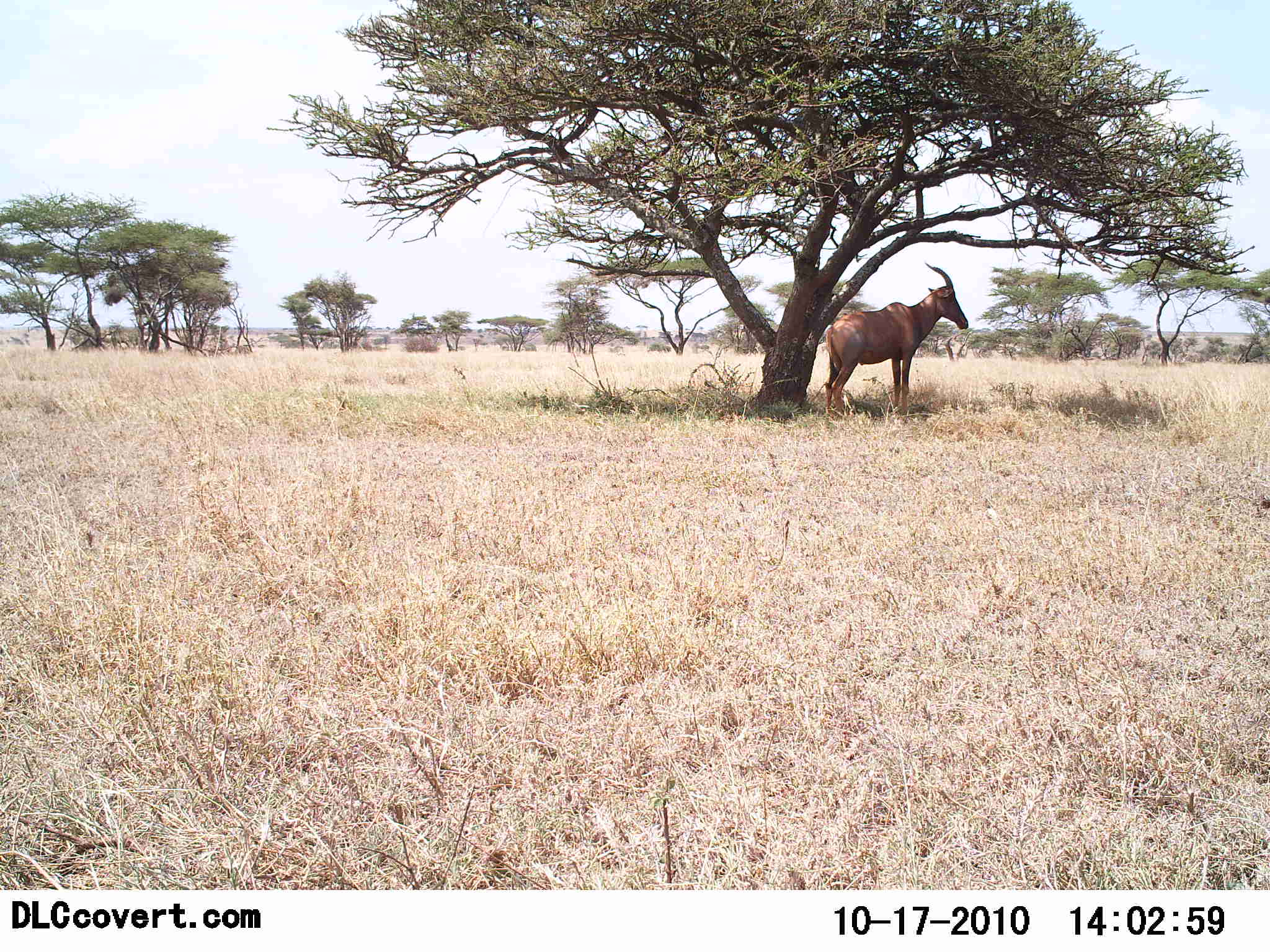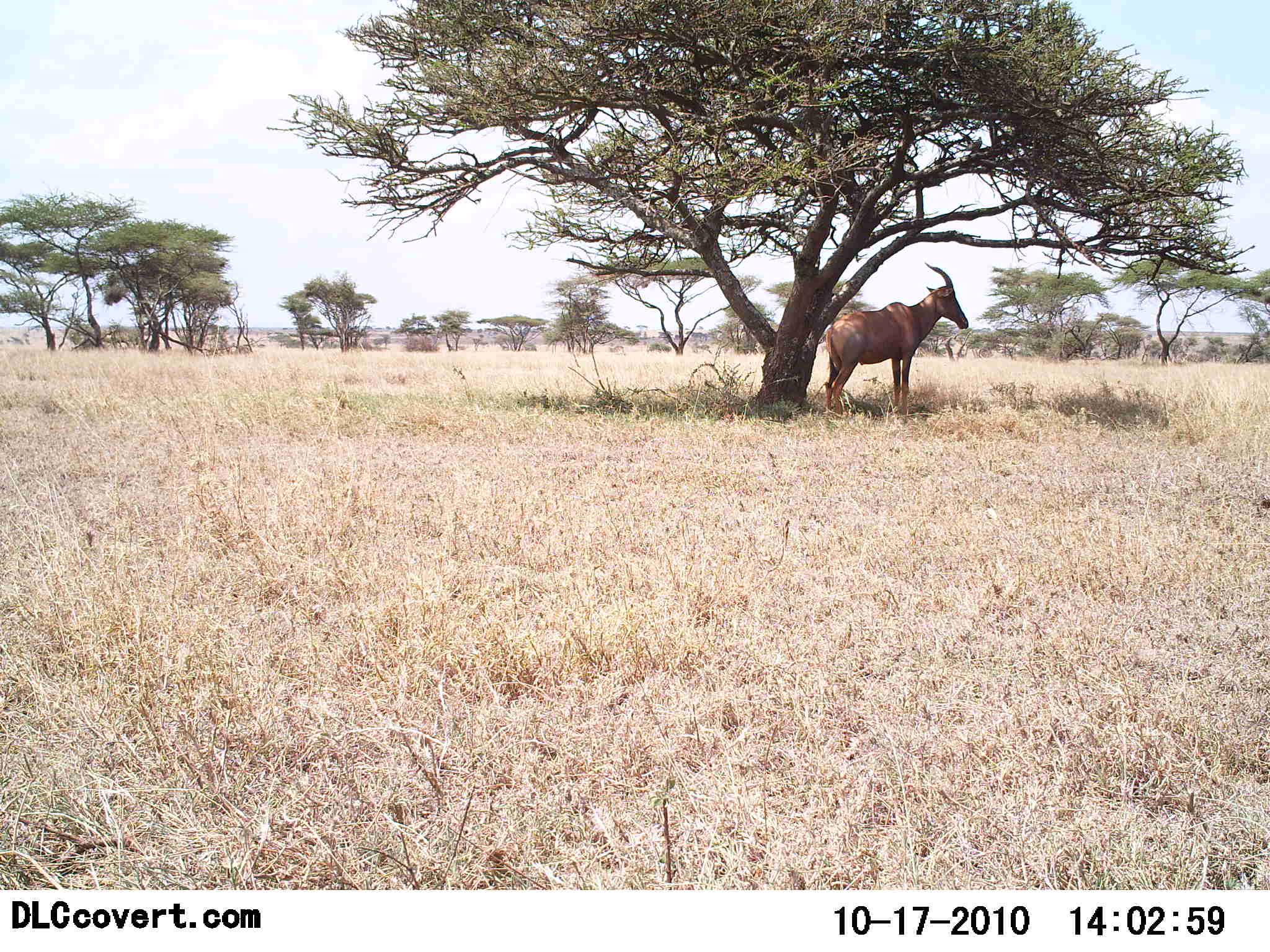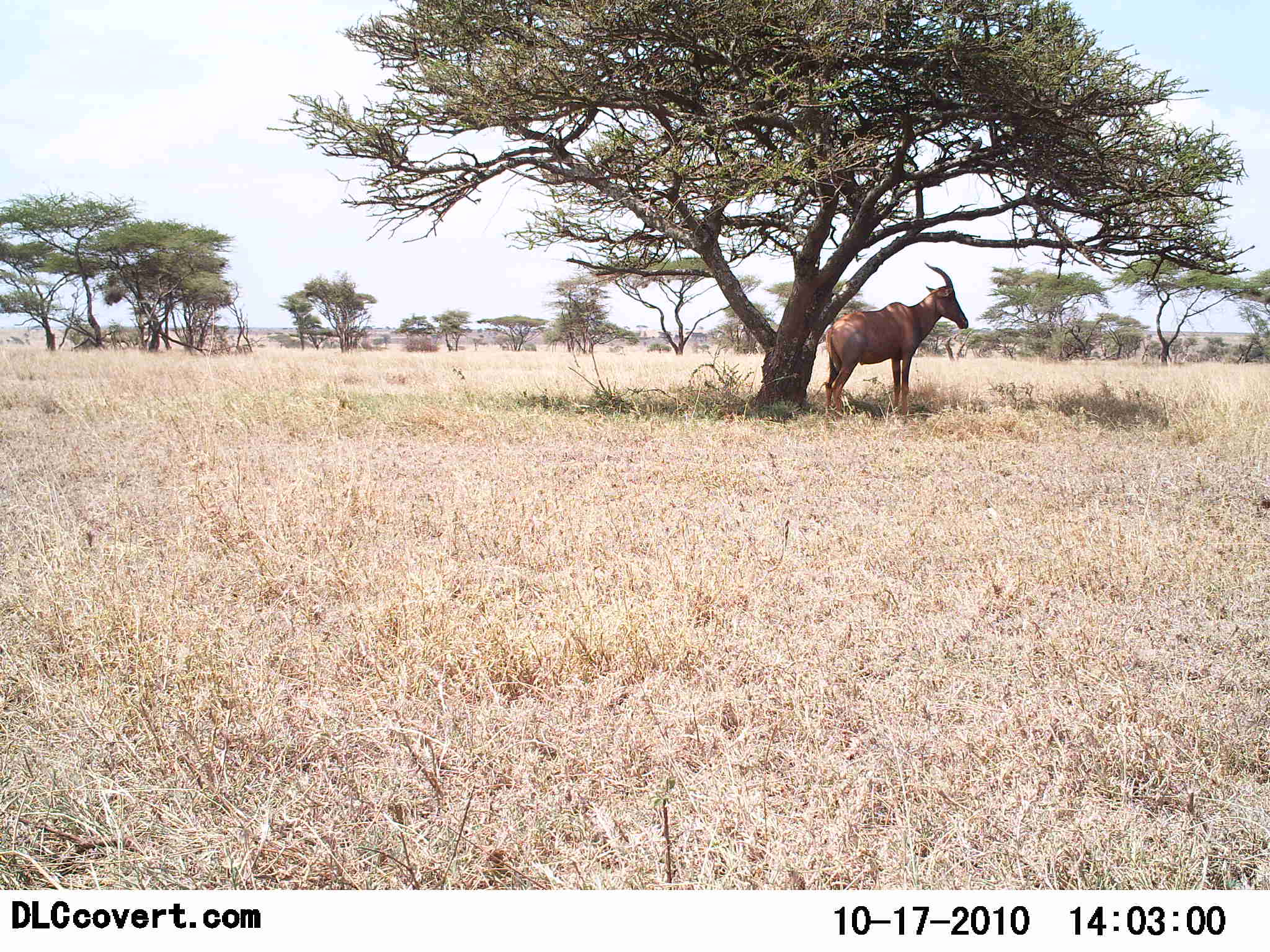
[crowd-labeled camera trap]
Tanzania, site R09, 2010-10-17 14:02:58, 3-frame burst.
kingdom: Animalia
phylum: Chordata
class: Mammalia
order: Artiodactyla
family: Bovidae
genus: Damaliscus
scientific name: Damaliscus lunatus jimela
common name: topi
Topi (Damaliscus lunatus jimela), count 1. Behavior (volunteer vote fractions): standing 92%, resting 8%, moving 8%, interacting 0%. Young present (vote fraction): 0%. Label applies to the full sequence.